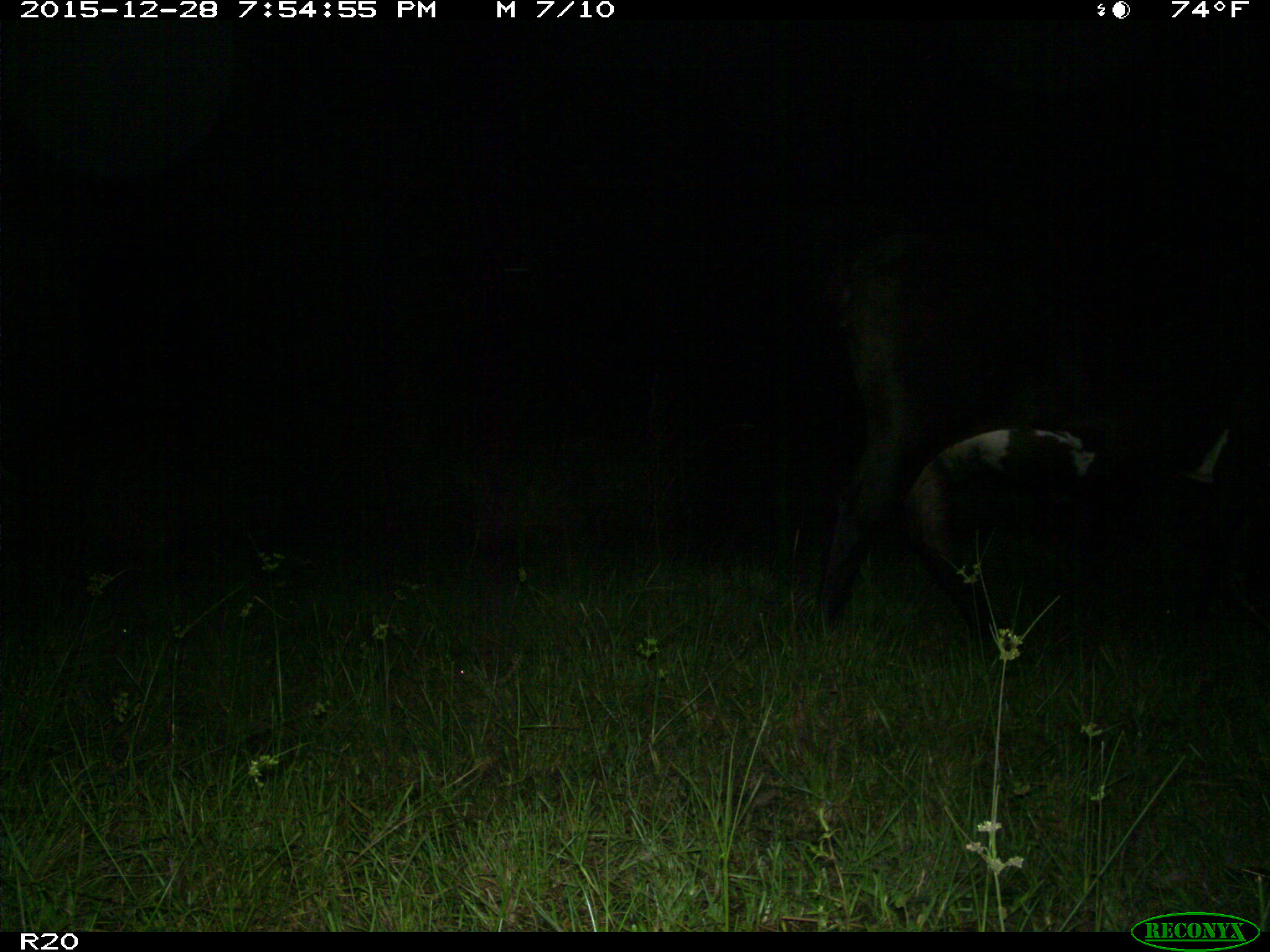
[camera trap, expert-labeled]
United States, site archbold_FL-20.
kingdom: Animalia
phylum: Chordata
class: Mammalia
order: Artiodactyla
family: Bovidae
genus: Bos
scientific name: Bos taurus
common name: domestic cow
Bos taurus (domestic cow).